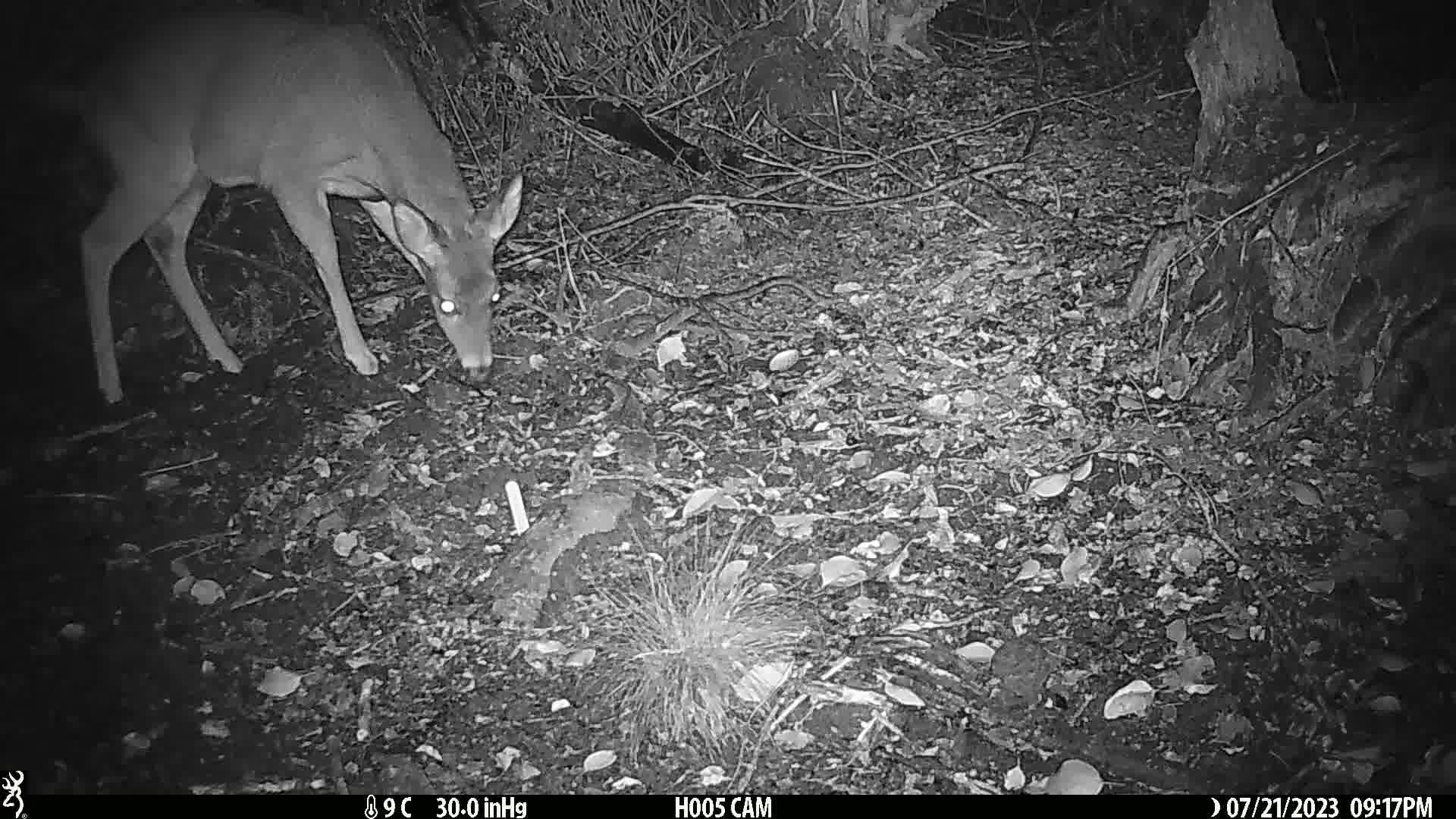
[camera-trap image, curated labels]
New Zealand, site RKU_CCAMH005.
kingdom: Animalia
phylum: Chordata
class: Mammalia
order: Artiodactyla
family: Cervidae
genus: Odocoileus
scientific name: Odocoileus virginianus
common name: white-tailed deer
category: white tailed deer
White tailed deer (white-tailed deer) (Odocoileus virginianus).